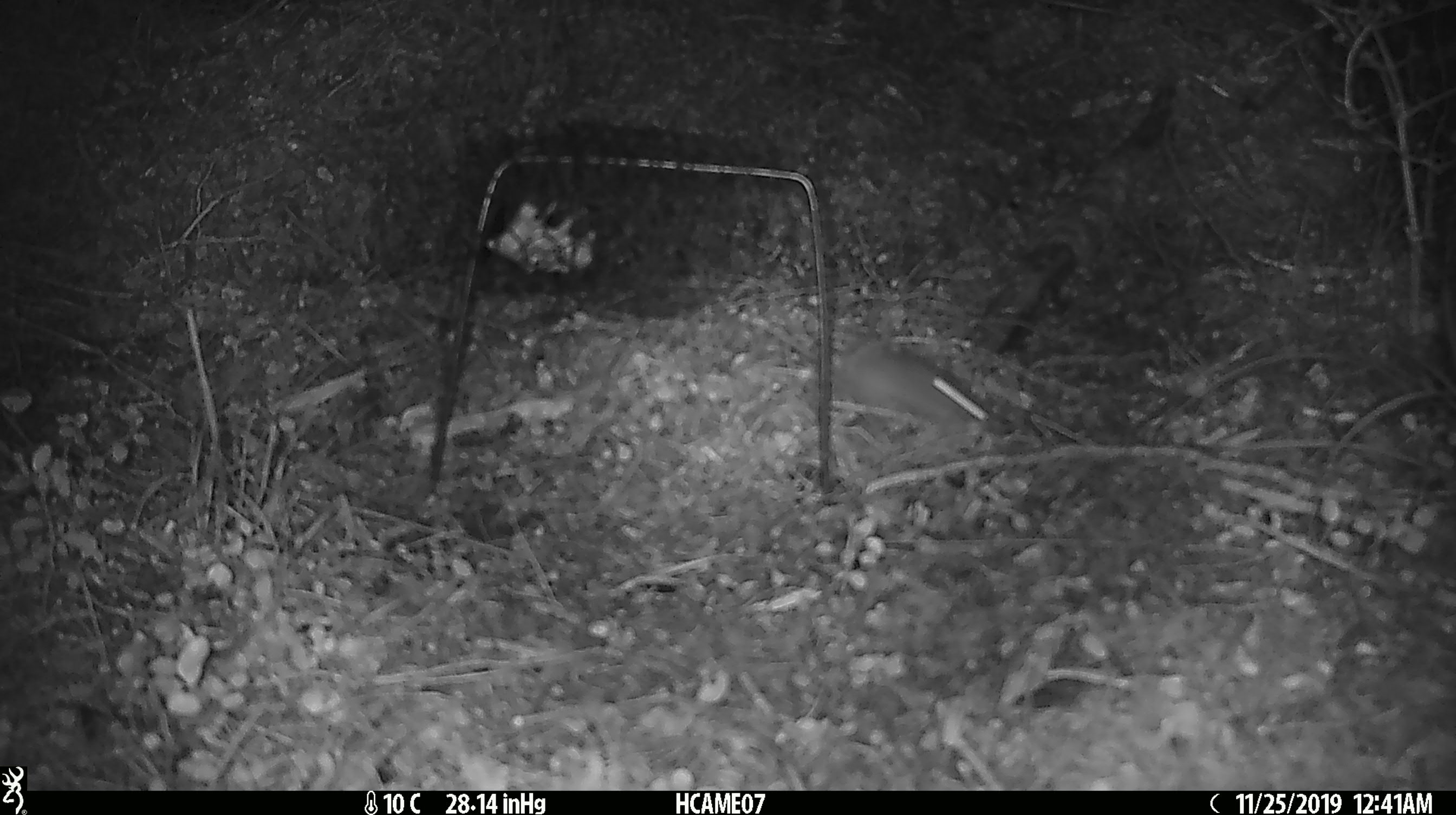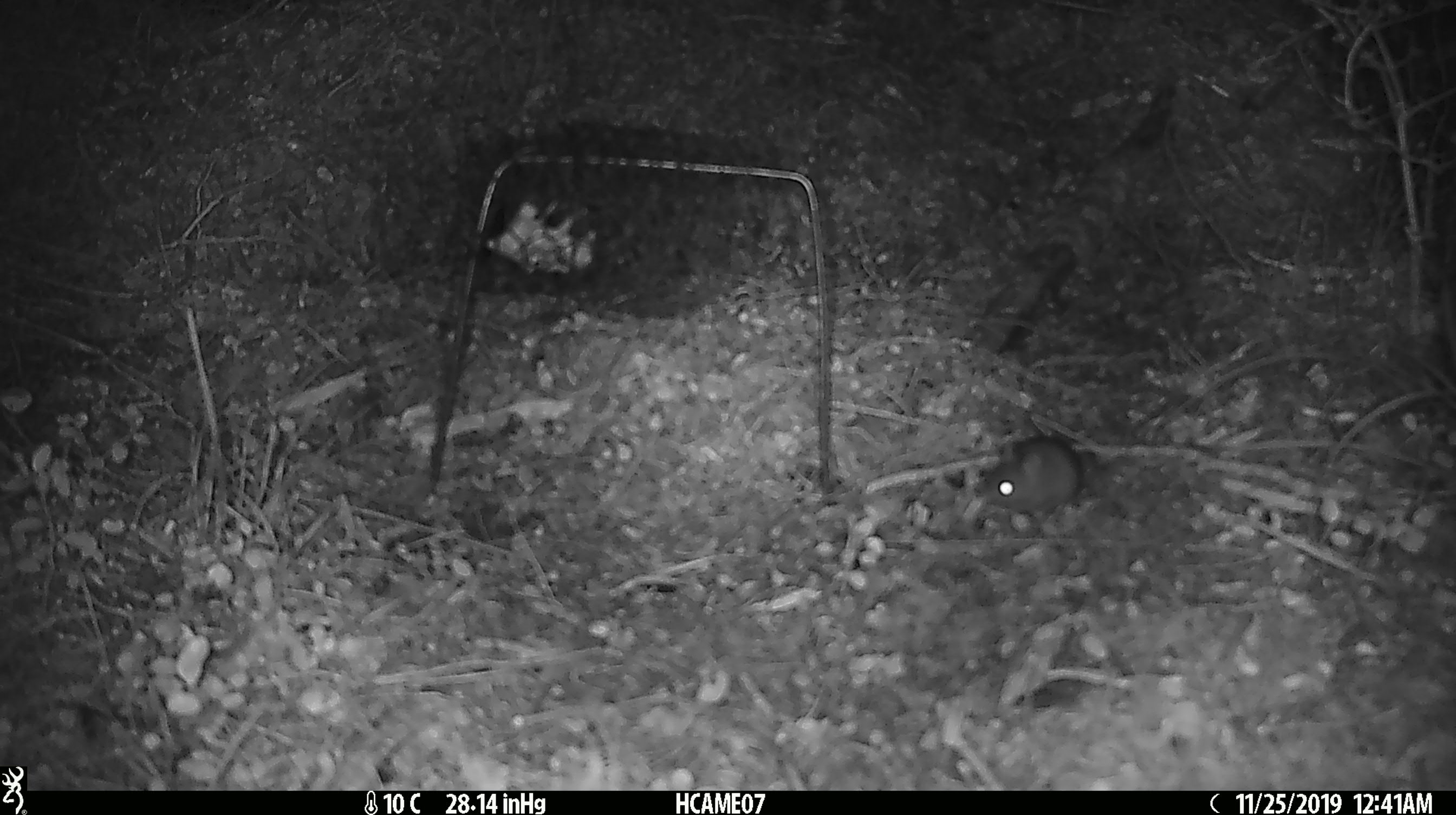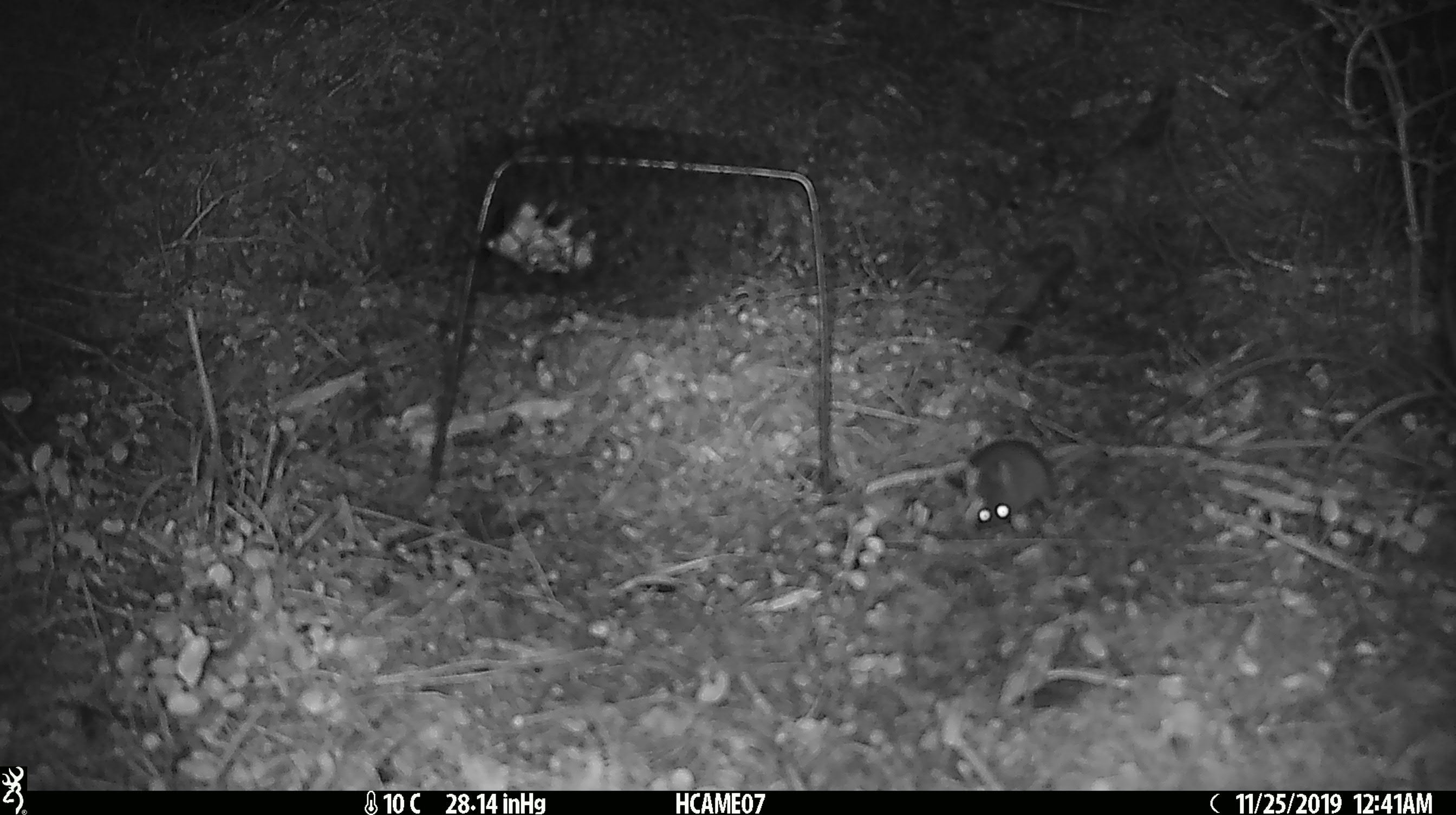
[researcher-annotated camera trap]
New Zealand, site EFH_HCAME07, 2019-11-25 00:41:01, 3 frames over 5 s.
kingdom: Animalia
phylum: Chordata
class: Mammalia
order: Rodentia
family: Muridae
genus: Mus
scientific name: Mus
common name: mouse